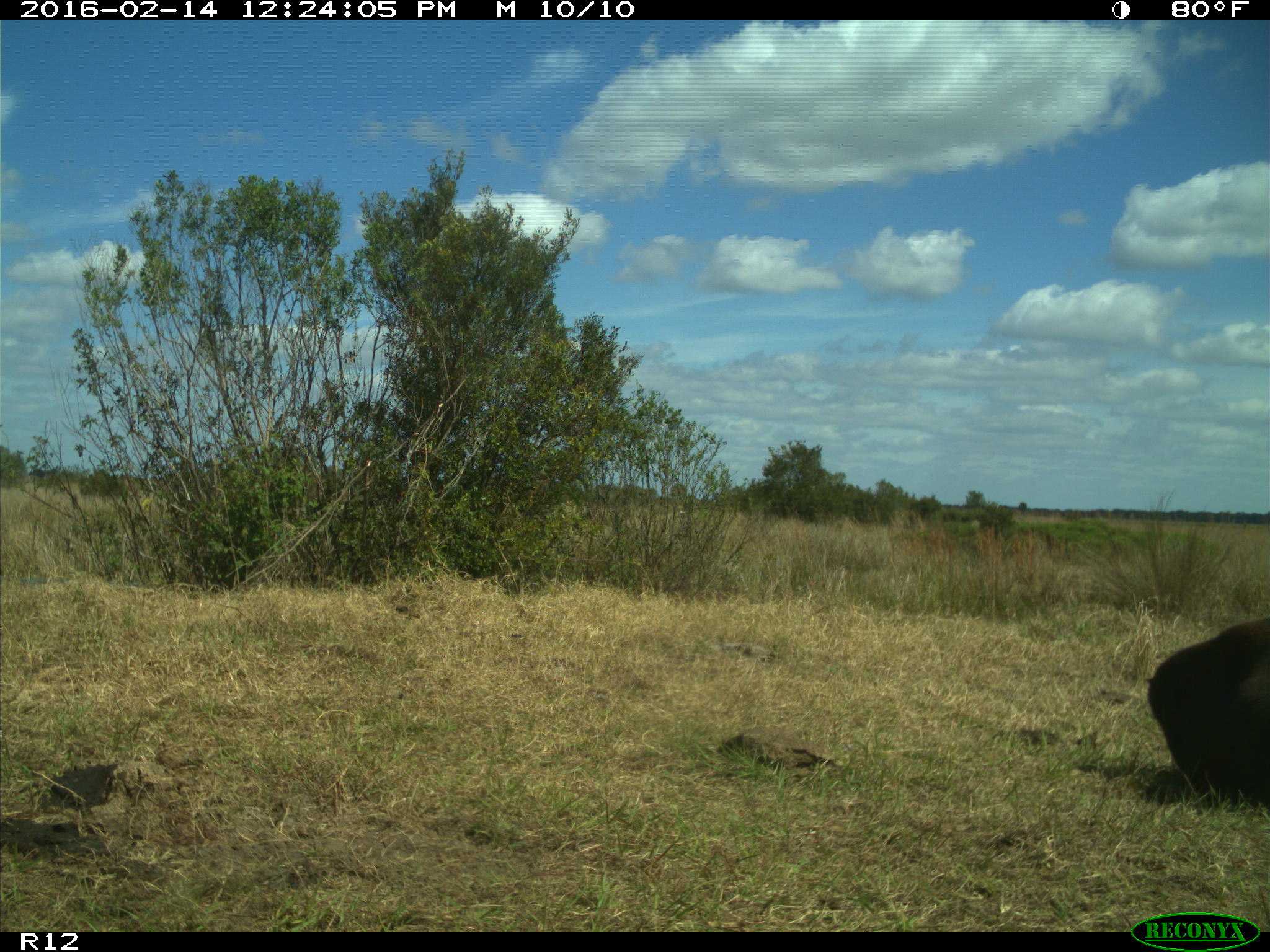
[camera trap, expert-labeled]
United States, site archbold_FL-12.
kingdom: Animalia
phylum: Chordata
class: Mammalia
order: Artiodactyla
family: Bovidae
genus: Bos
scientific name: Bos taurus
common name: domestic cow